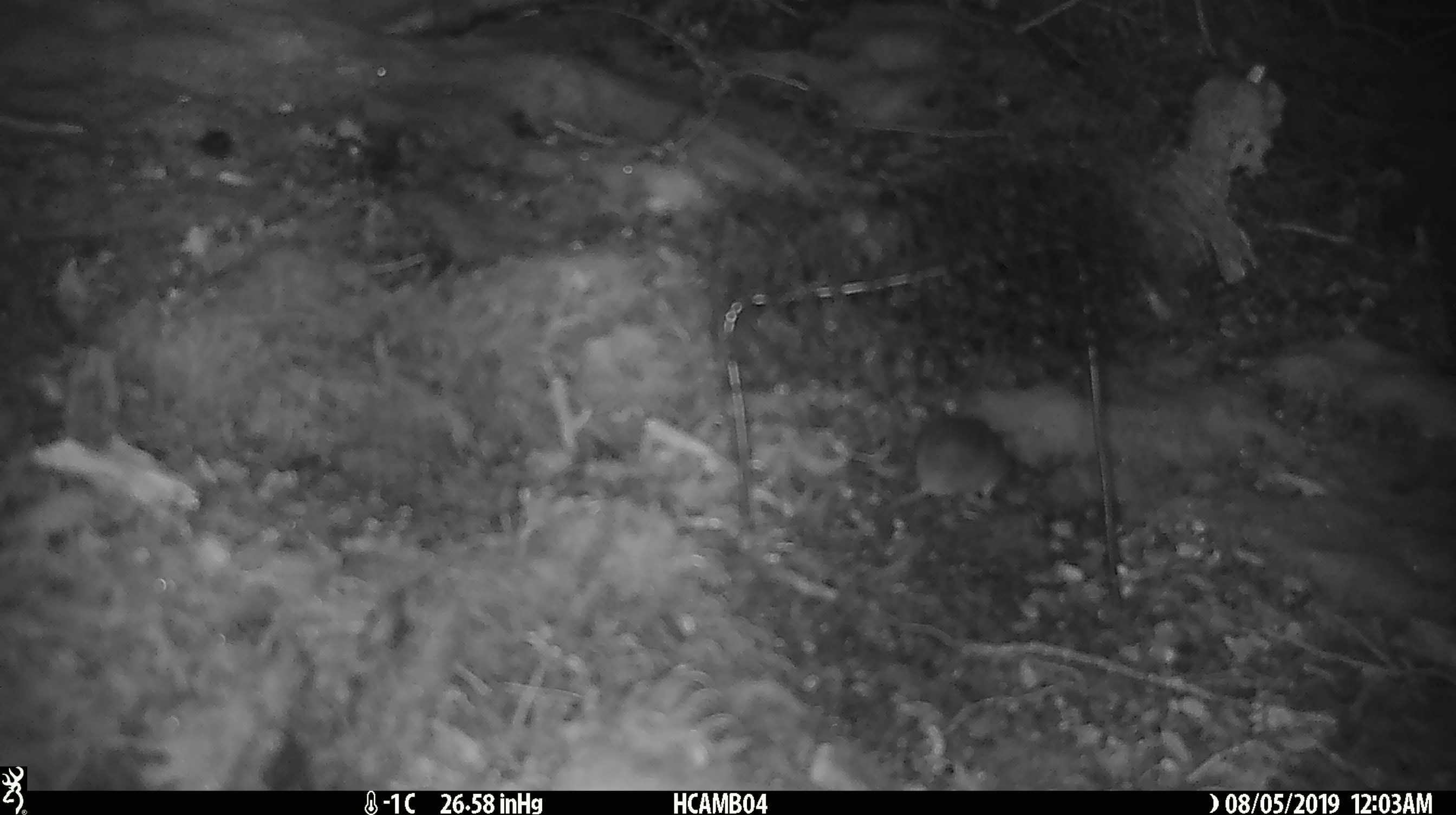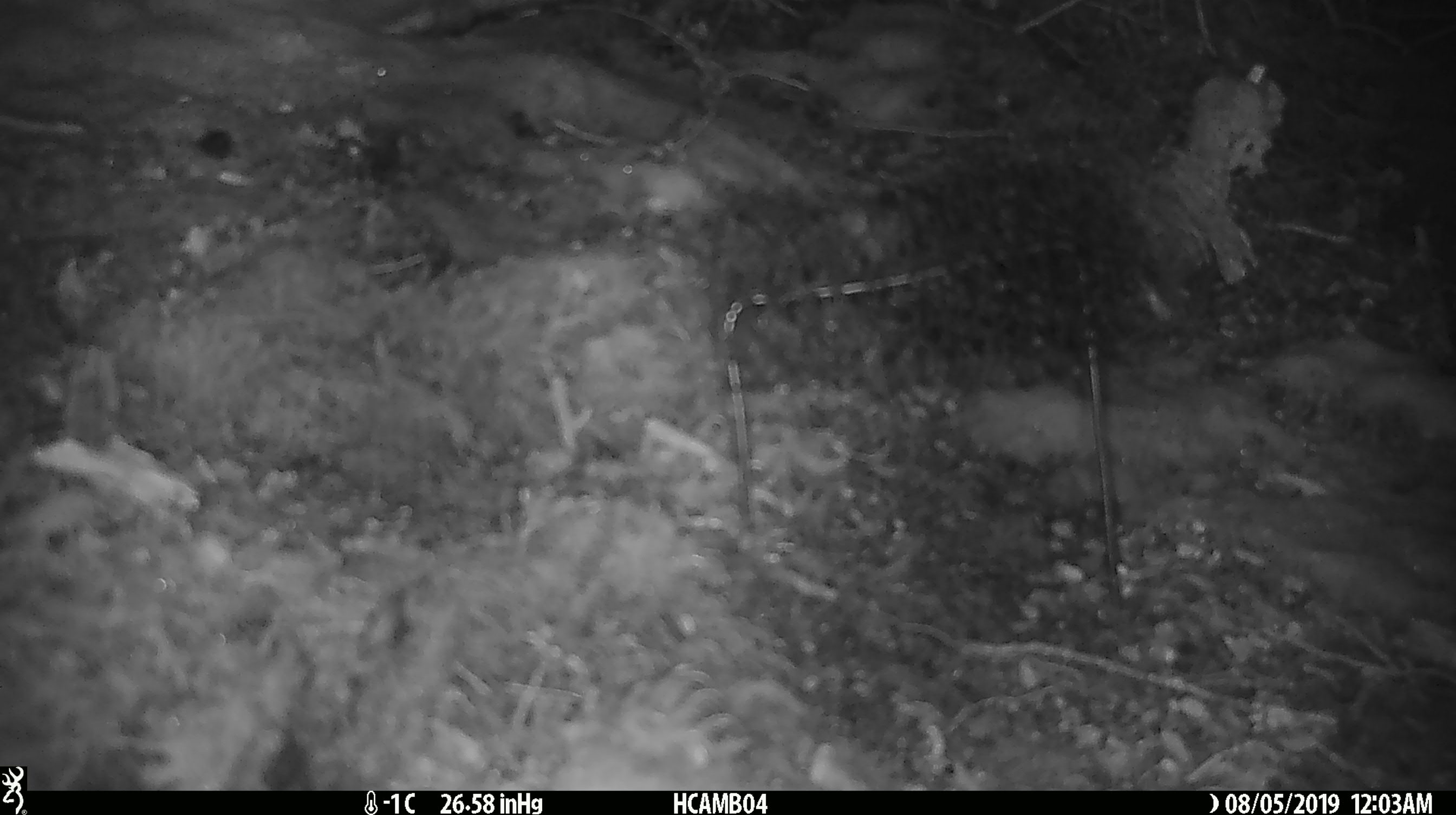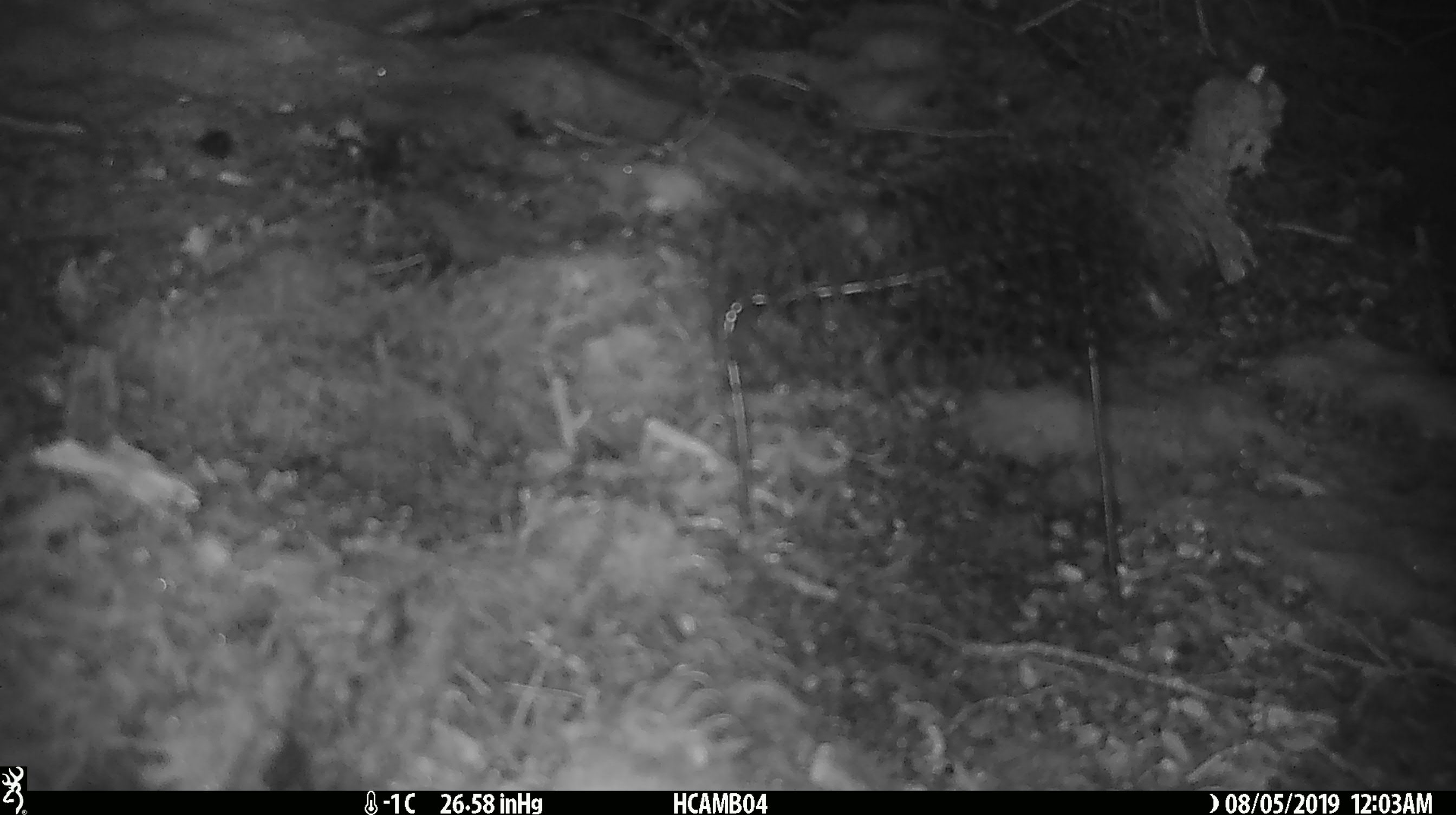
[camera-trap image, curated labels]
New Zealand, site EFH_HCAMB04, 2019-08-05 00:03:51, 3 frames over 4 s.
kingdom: Animalia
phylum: Chordata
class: Mammalia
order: Rodentia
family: Muridae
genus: Mus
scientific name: Mus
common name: mouse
Mouse (Mus).